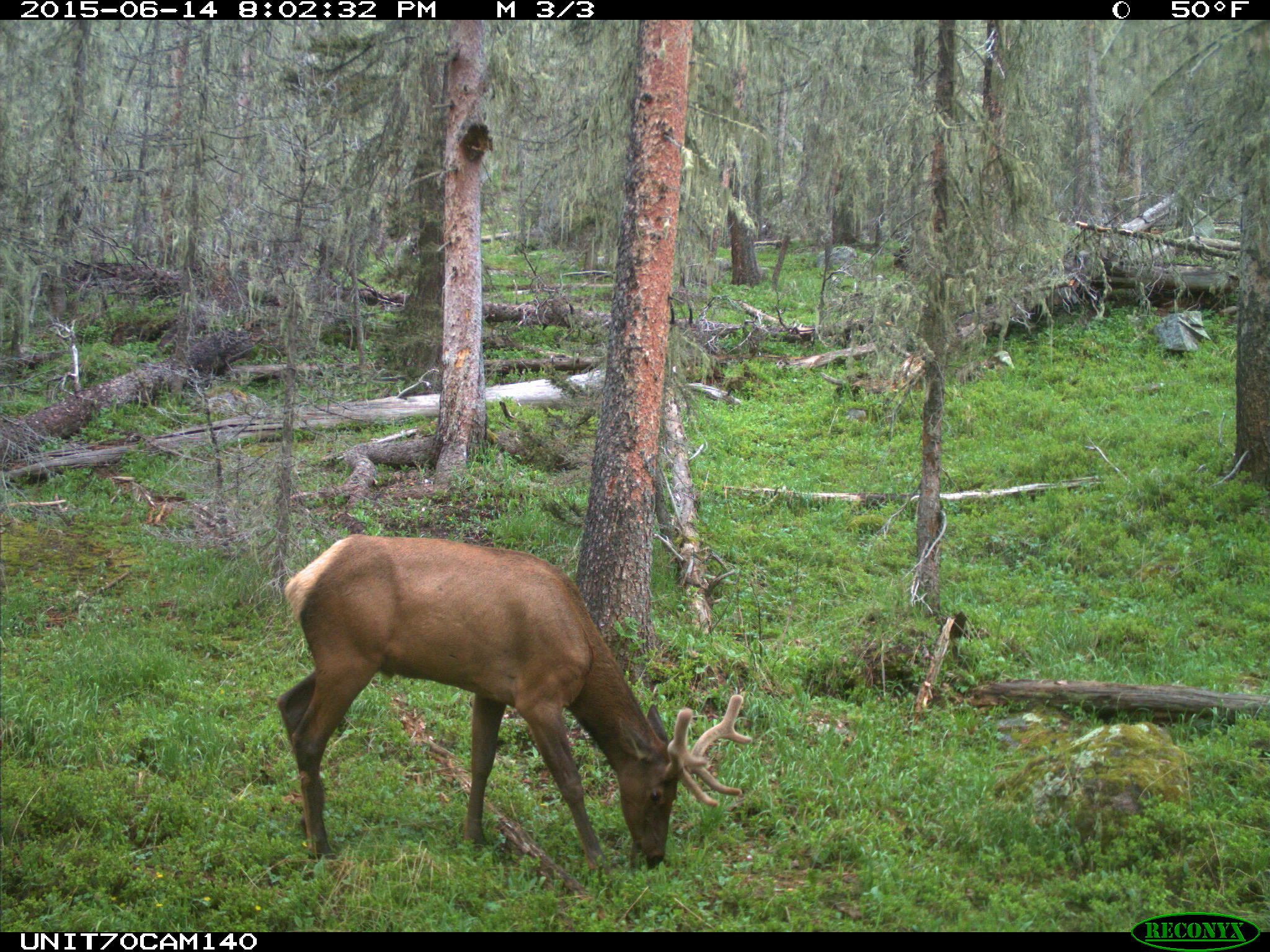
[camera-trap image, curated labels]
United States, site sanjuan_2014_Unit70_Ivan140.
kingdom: Animalia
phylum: Chordata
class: Mammalia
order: Artiodactyla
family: Cervidae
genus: Cervus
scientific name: Cervus elaphus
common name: red deer